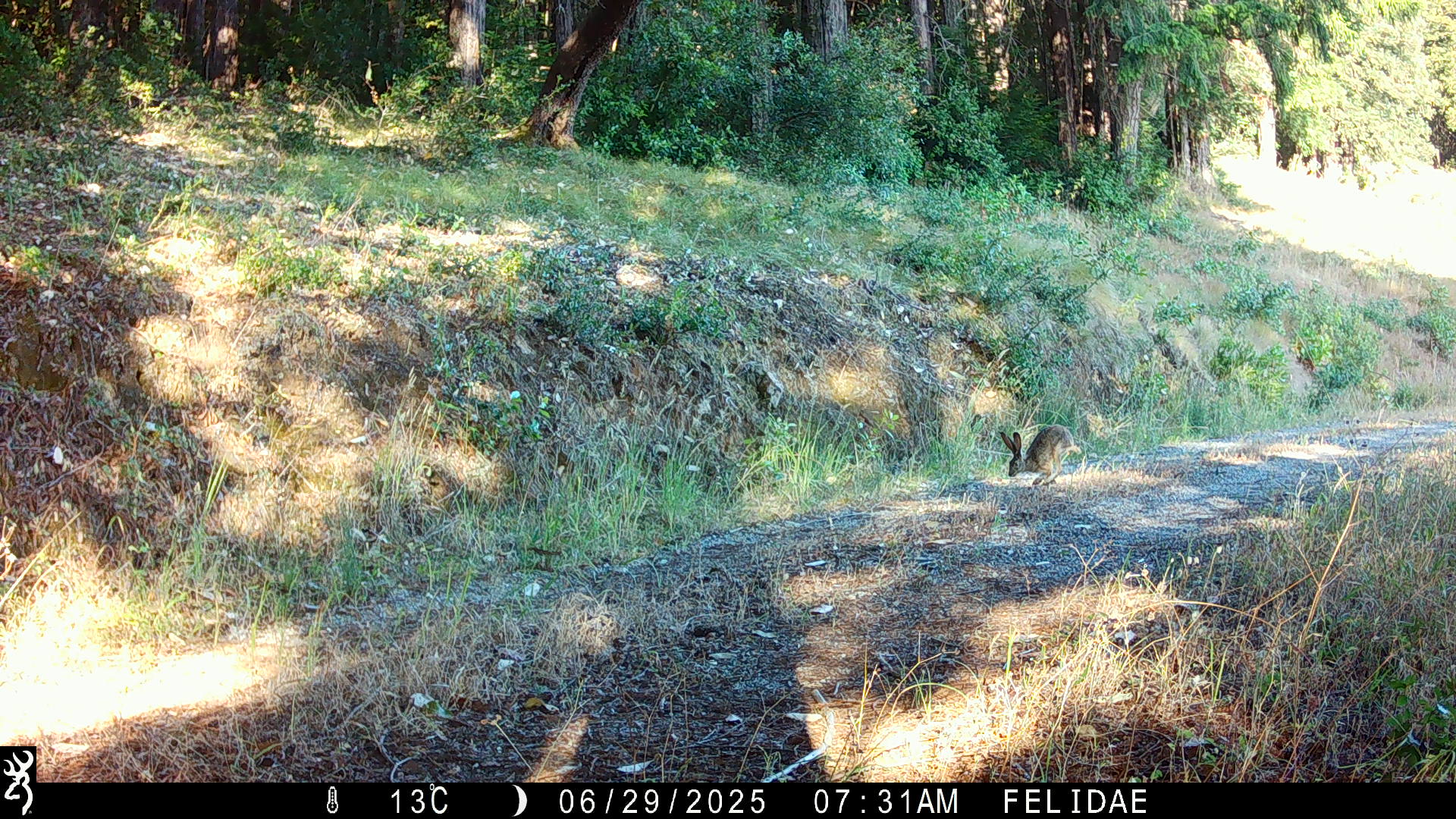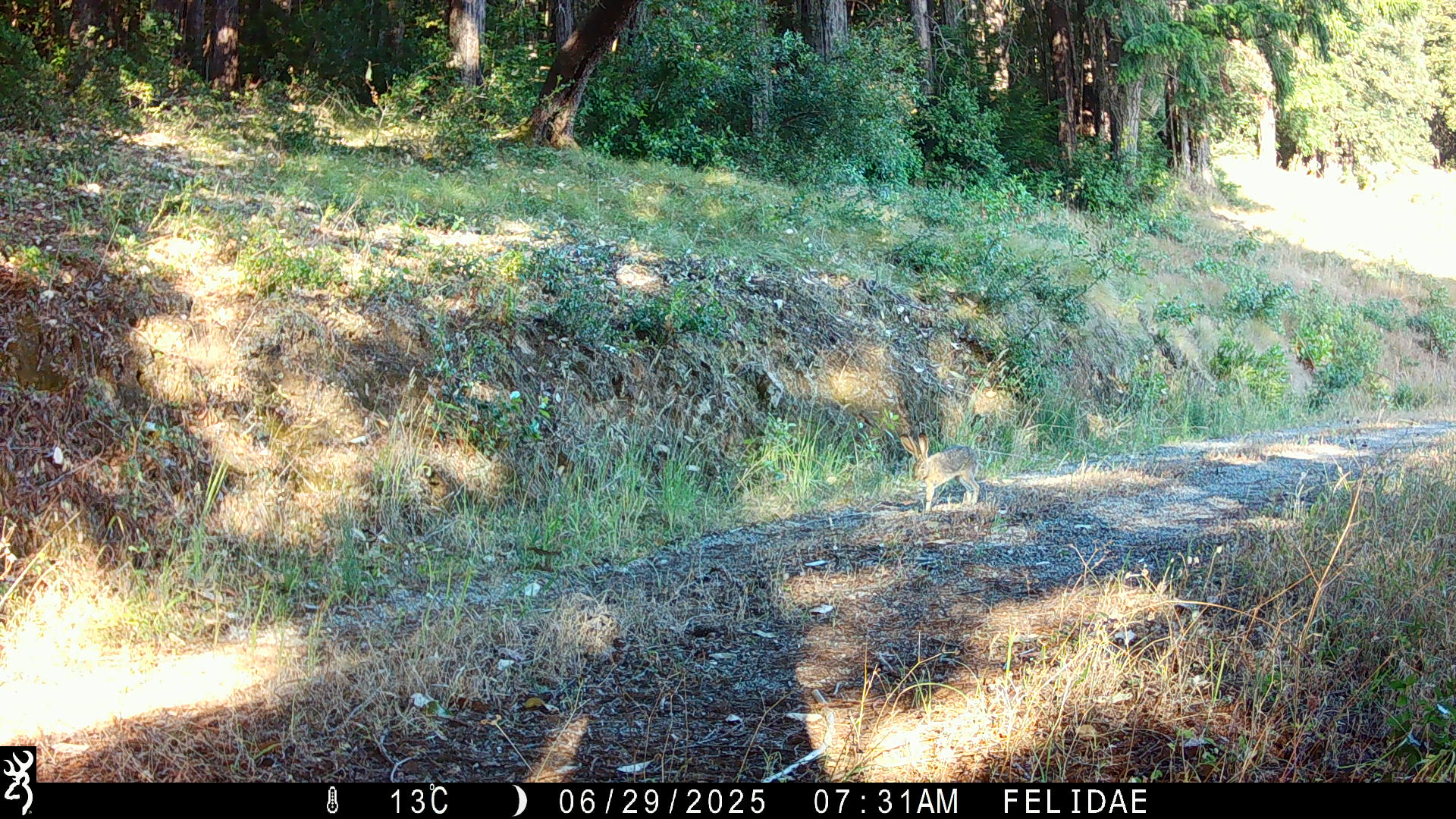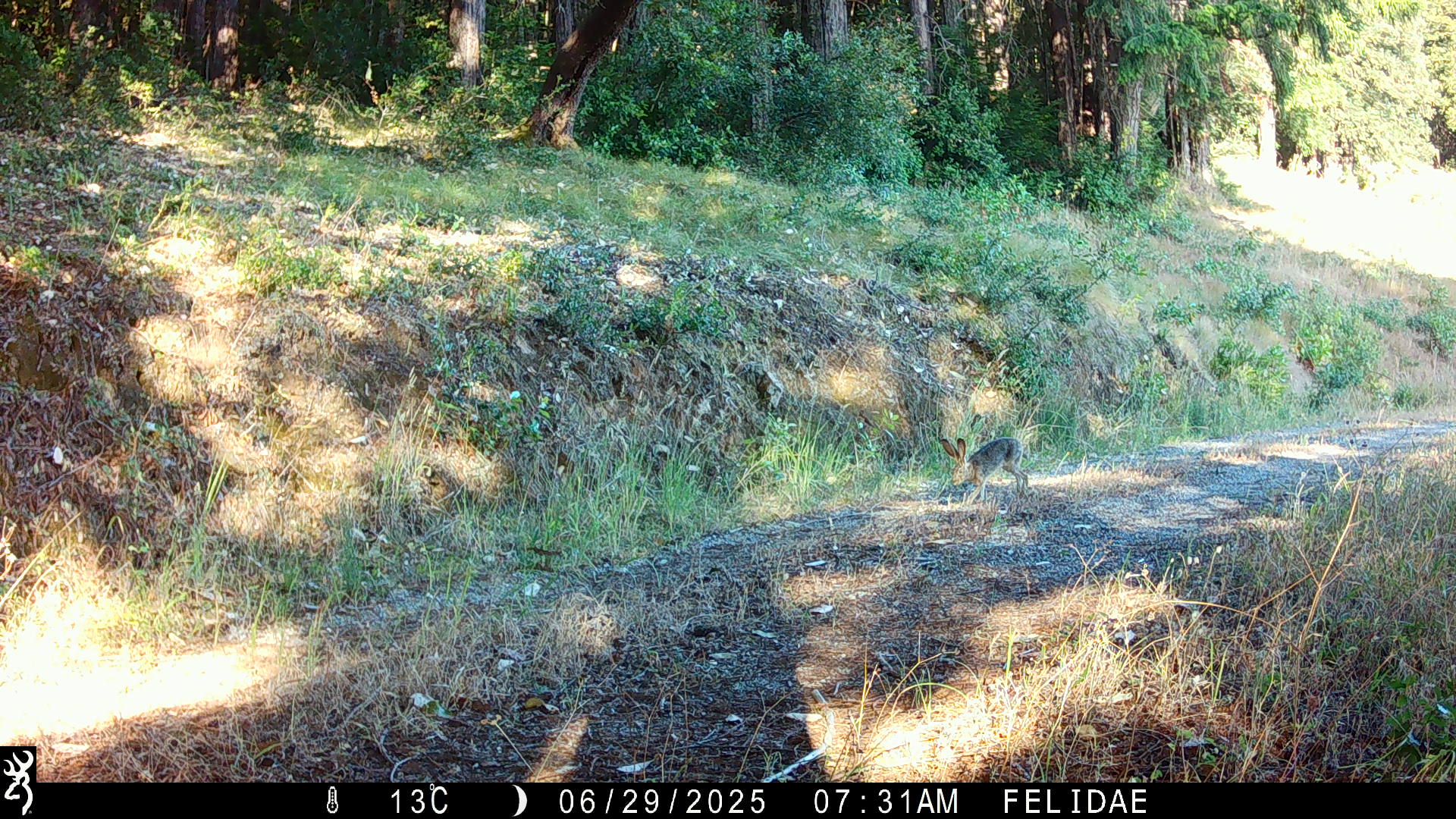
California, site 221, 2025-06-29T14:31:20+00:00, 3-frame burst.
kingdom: Animalia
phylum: Chordata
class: Mammalia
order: Lagomorpha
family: Leporidae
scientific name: Leporidae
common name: rabbit